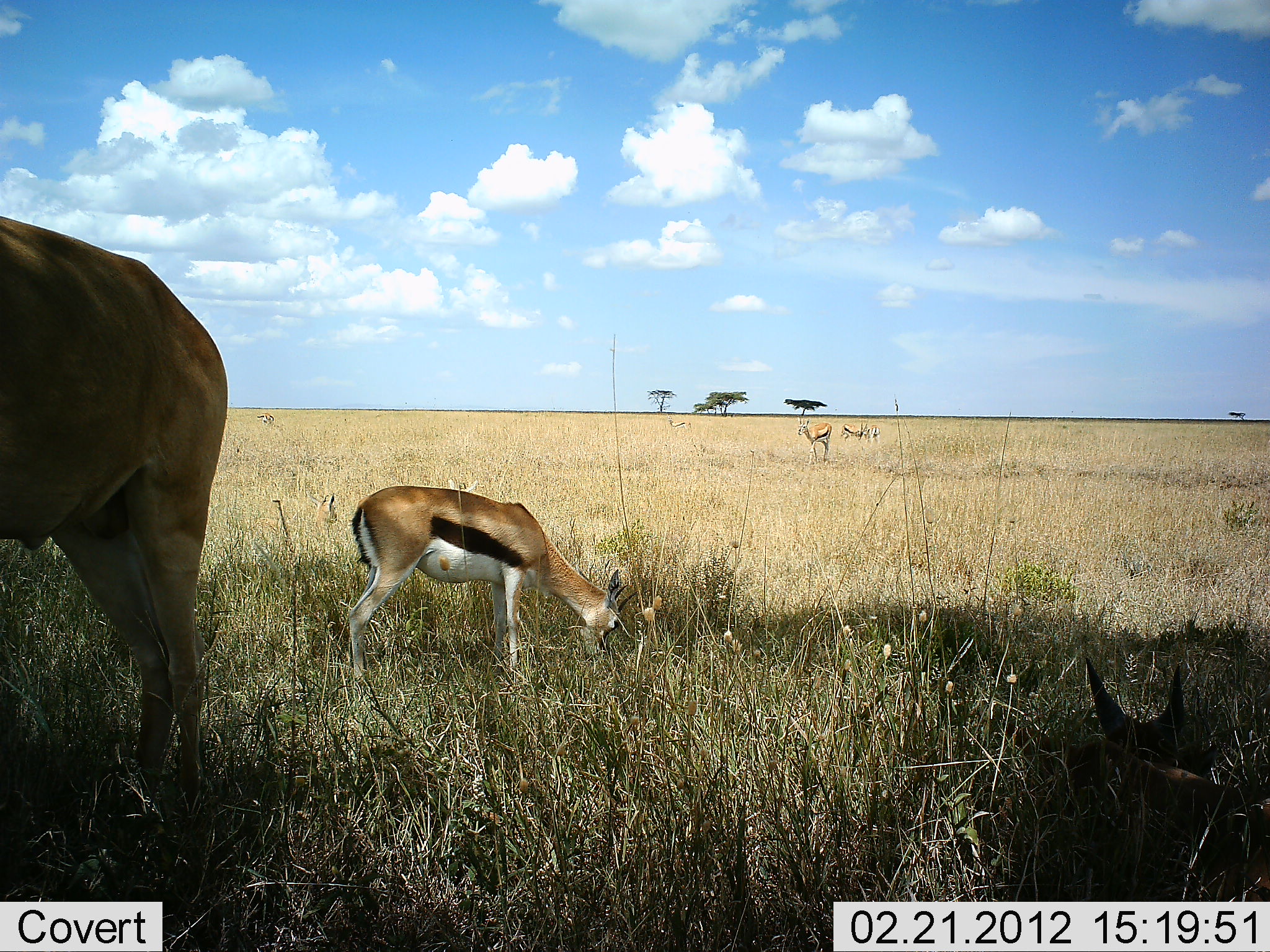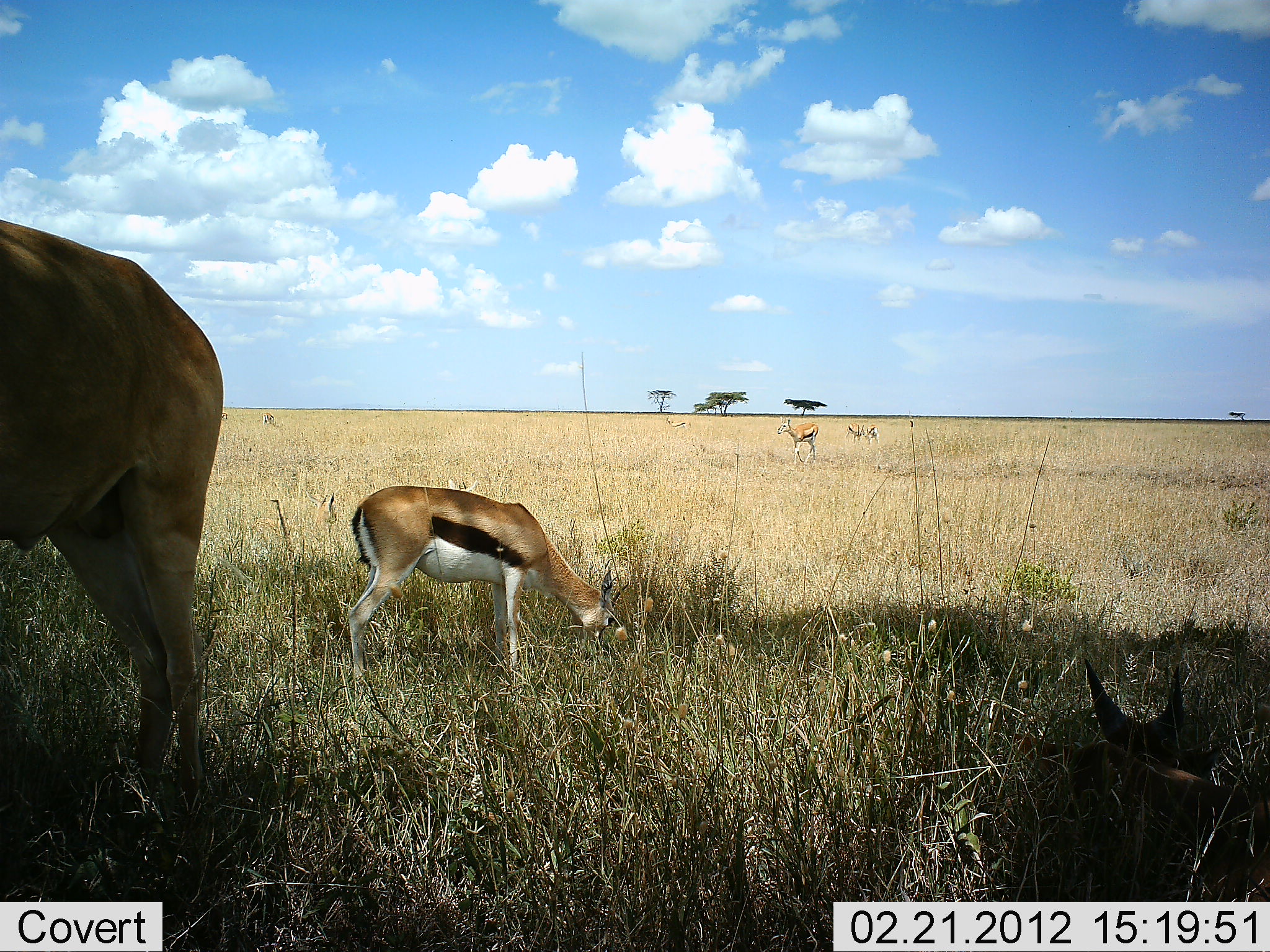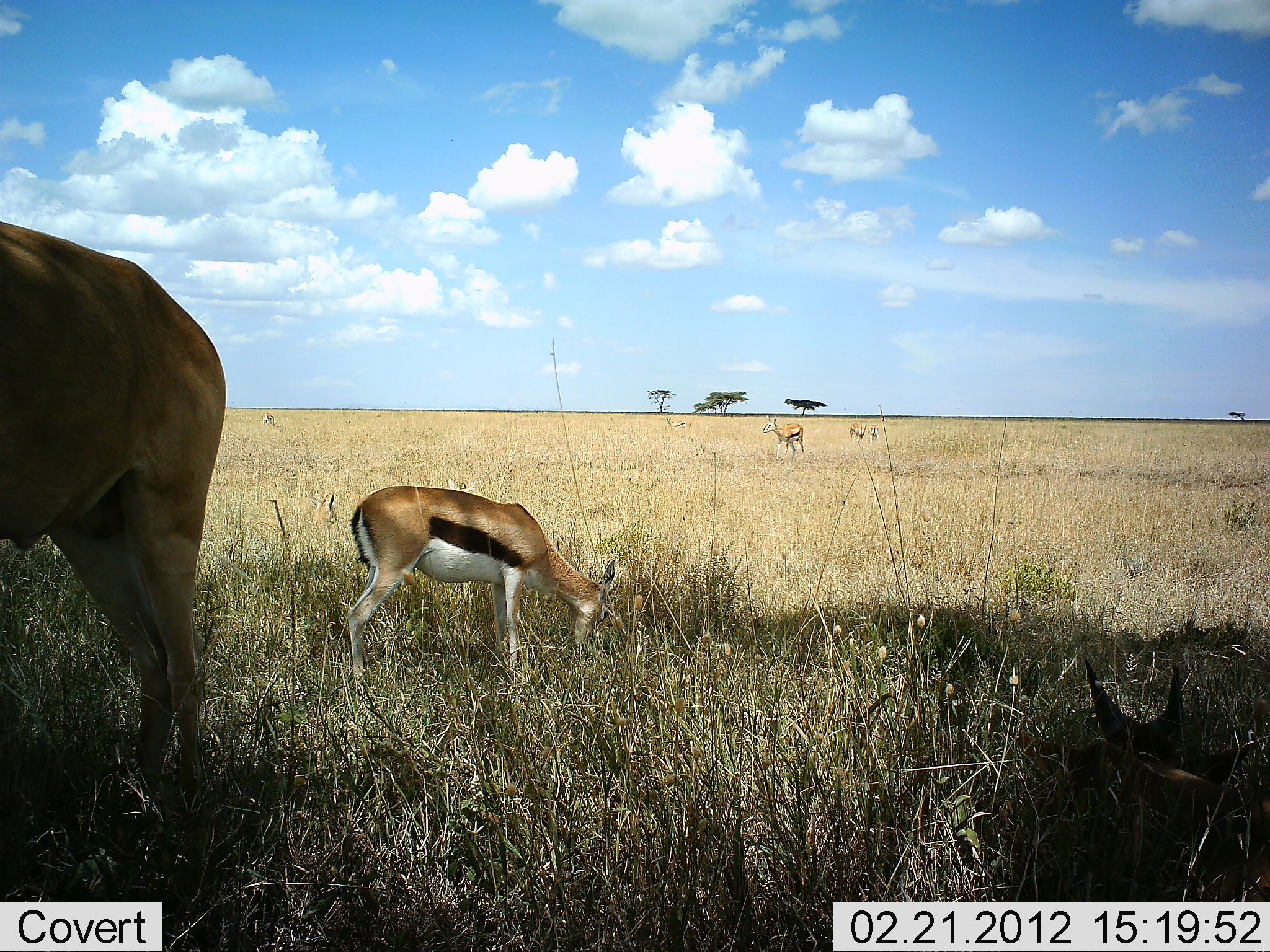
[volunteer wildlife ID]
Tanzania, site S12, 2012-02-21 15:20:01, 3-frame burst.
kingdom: Animalia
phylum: Chordata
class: Mammalia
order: Artiodactyla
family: Bovidae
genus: Eudorcas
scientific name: Eudorcas thomsonii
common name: thomson's gazelle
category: gazellethomsons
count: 4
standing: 47%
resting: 19%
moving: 30%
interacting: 0%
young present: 5%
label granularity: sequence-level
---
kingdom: Animalia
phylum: Chordata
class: Mammalia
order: Artiodactyla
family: Bovidae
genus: Alcelaphus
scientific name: Alcelaphus buselaphus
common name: hartebeest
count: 1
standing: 100%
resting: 27%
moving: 0%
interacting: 0%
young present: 18%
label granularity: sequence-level